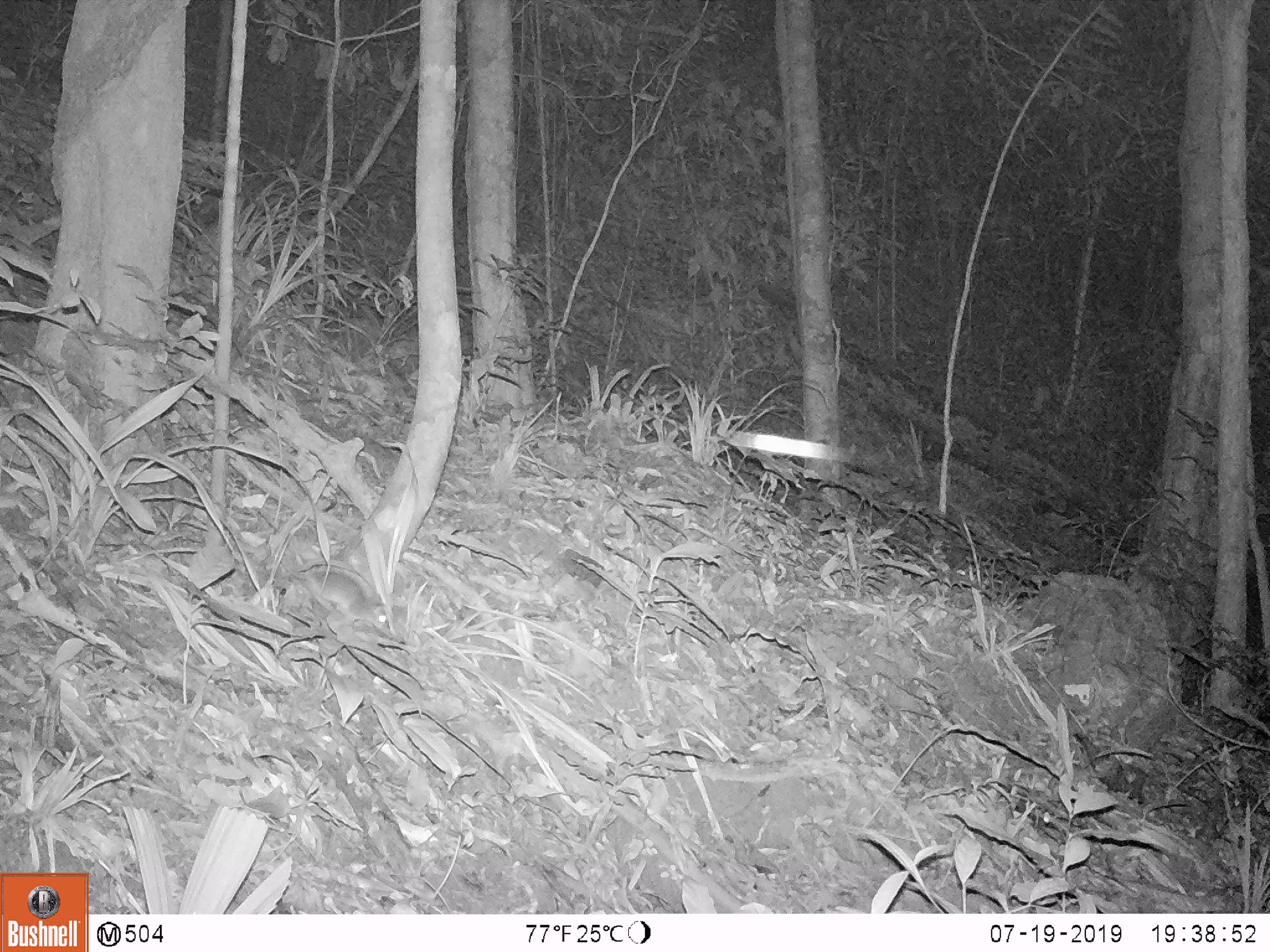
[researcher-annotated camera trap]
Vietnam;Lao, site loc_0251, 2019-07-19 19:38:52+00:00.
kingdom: Animalia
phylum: Chordata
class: Mammalia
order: Rodentia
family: Muridae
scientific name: Muridae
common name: old-world mice and rats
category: unidentified murid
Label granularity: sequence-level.